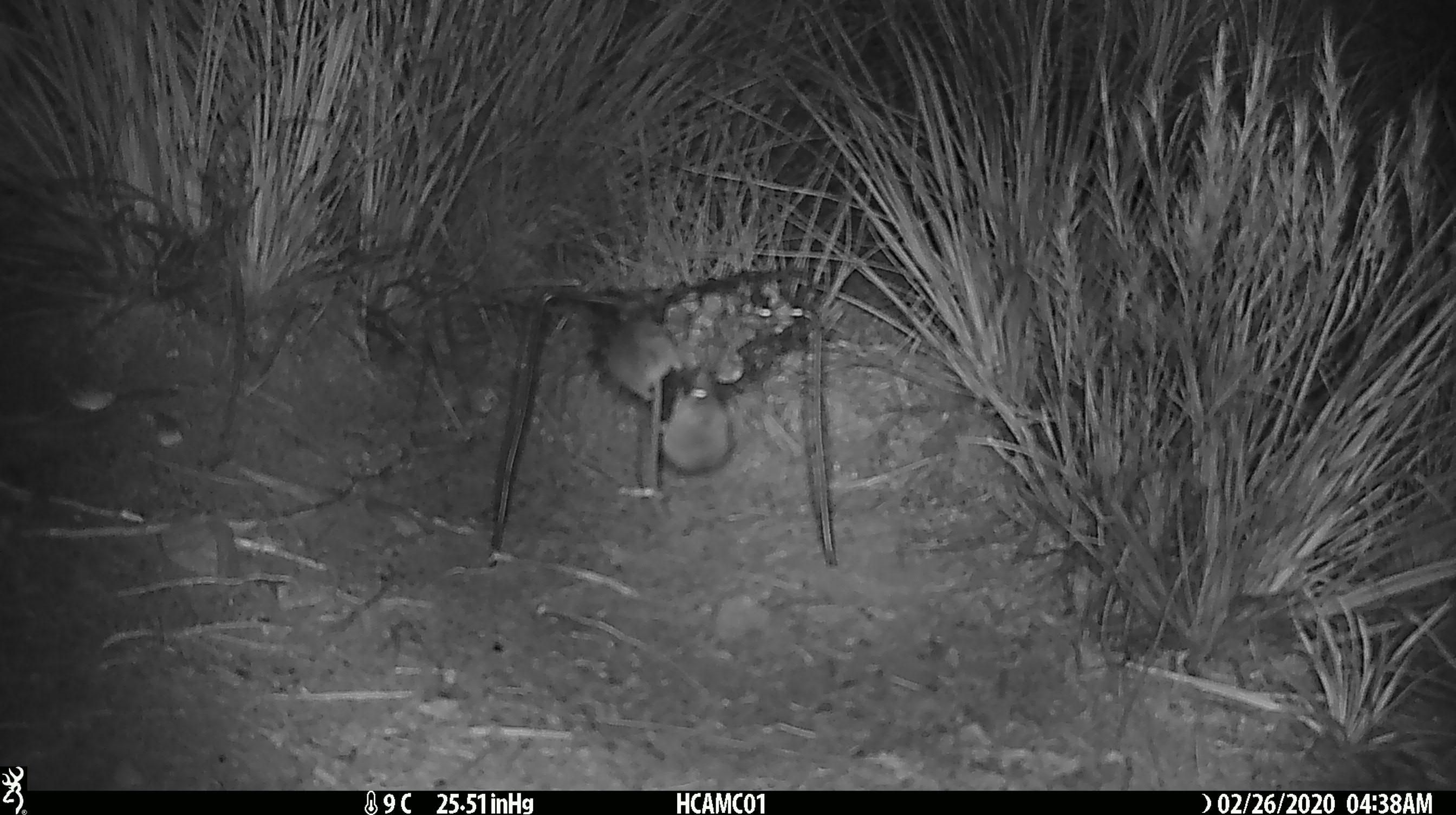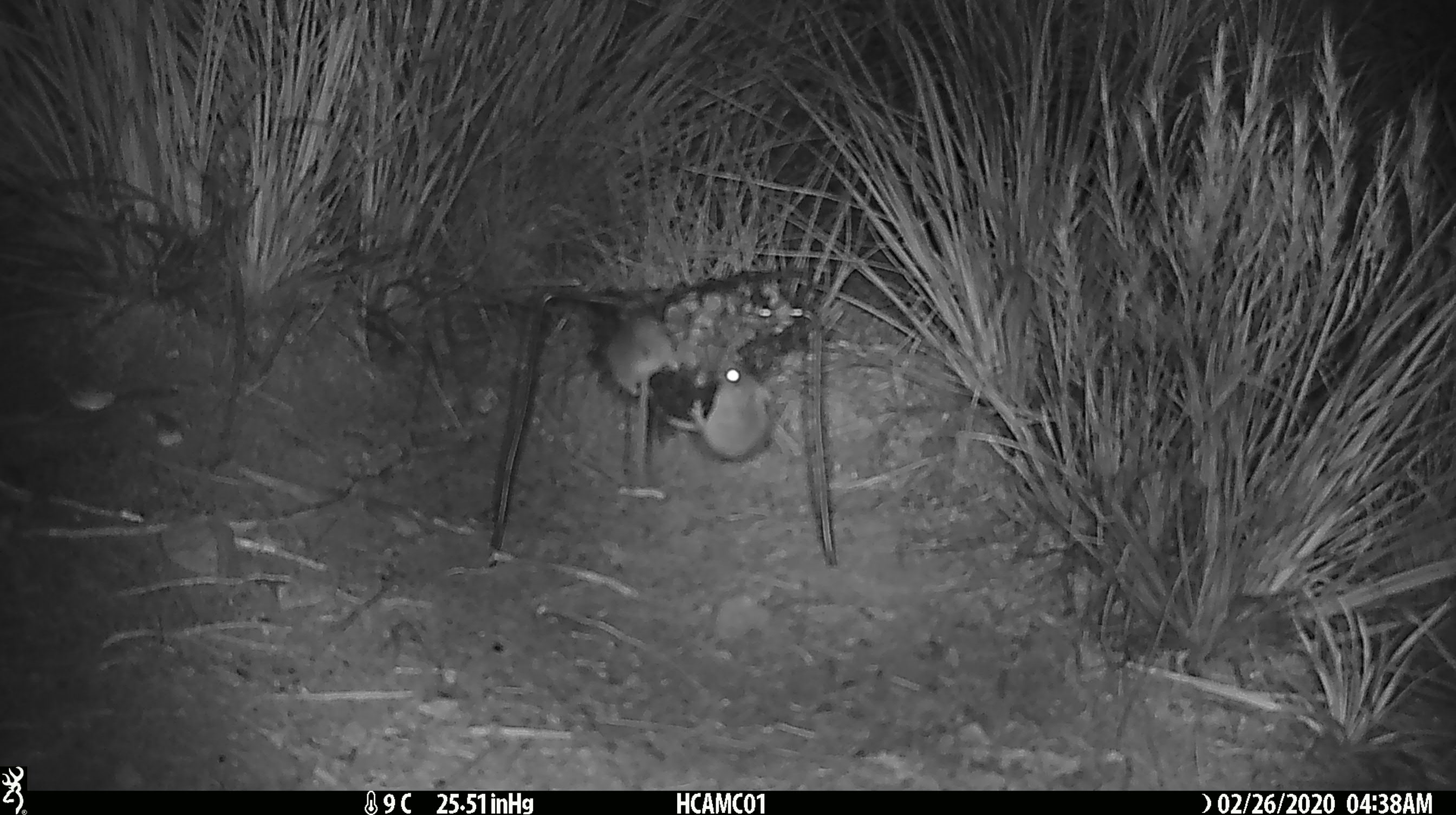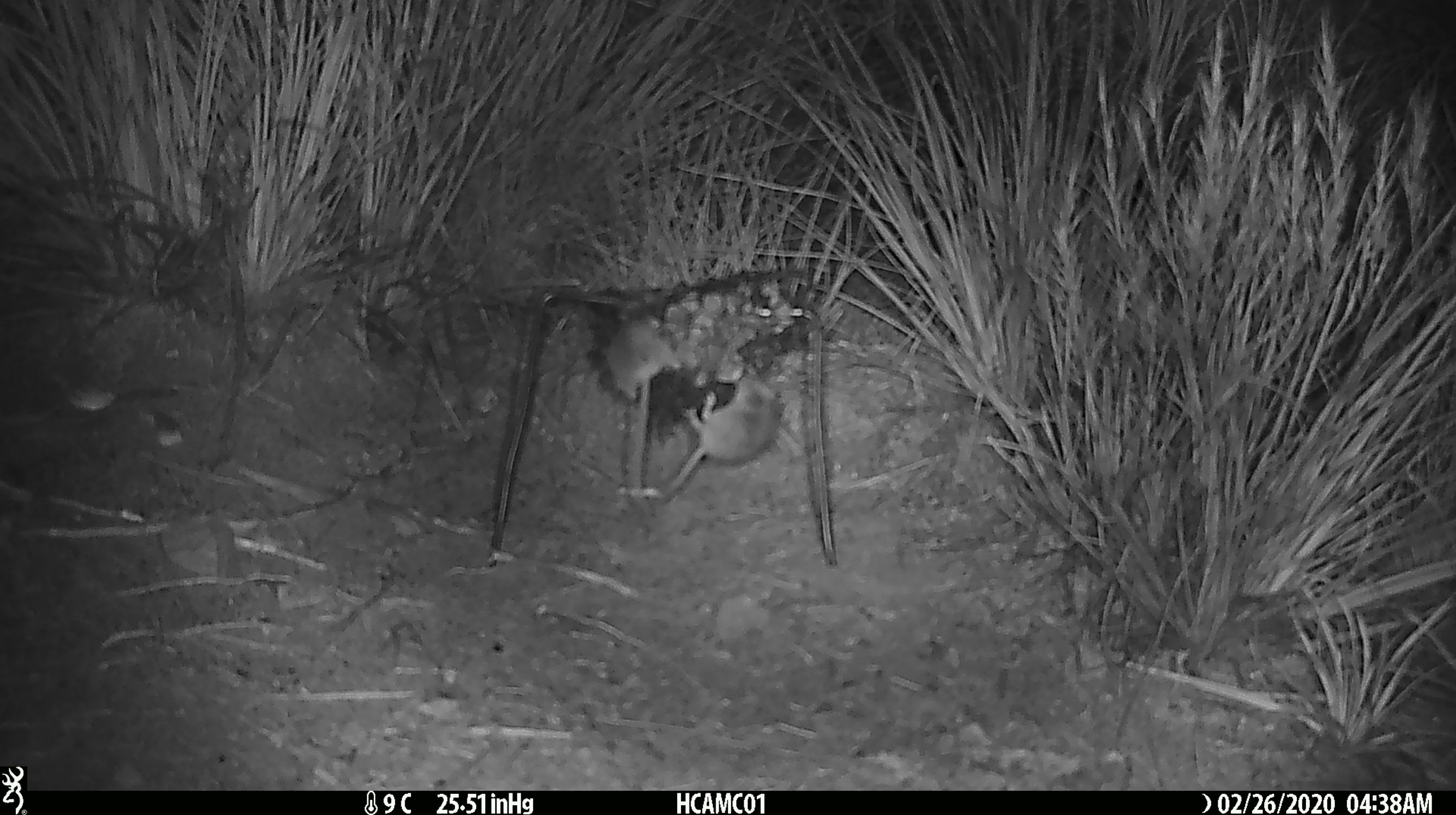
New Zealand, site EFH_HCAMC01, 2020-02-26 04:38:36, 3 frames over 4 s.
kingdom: Animalia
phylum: Chordata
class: Mammalia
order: Rodentia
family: Muridae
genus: Mus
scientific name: Mus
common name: mouse